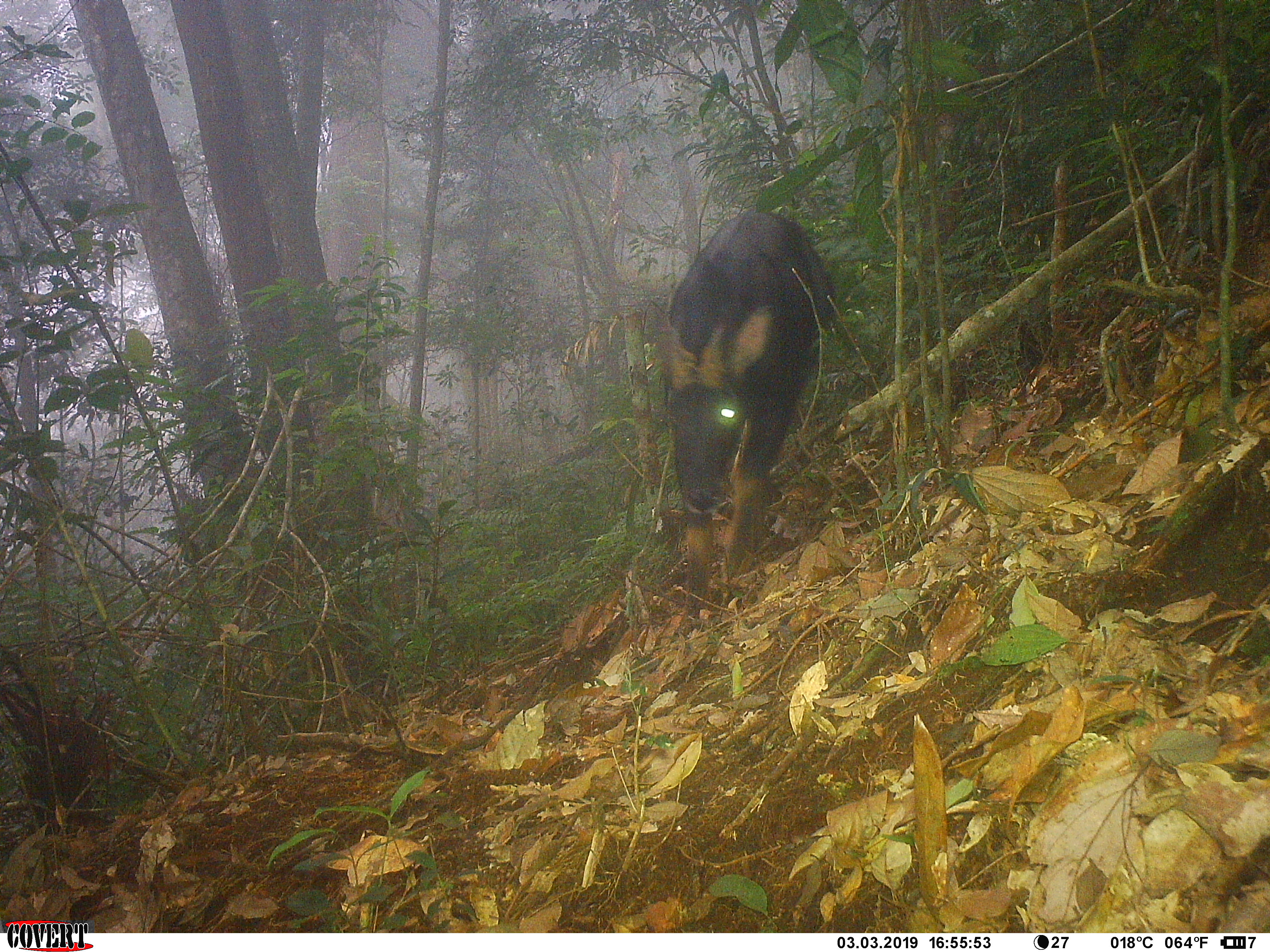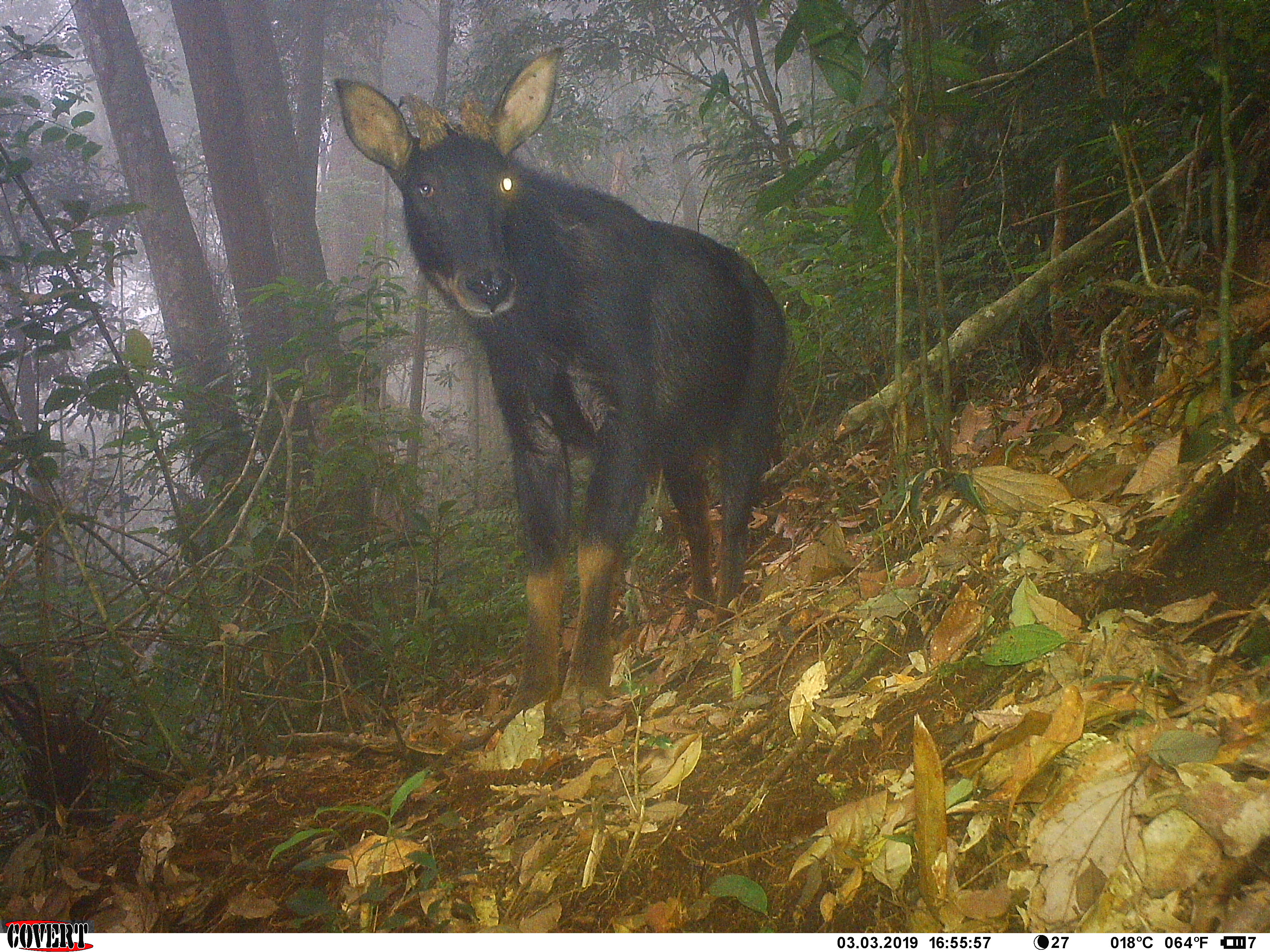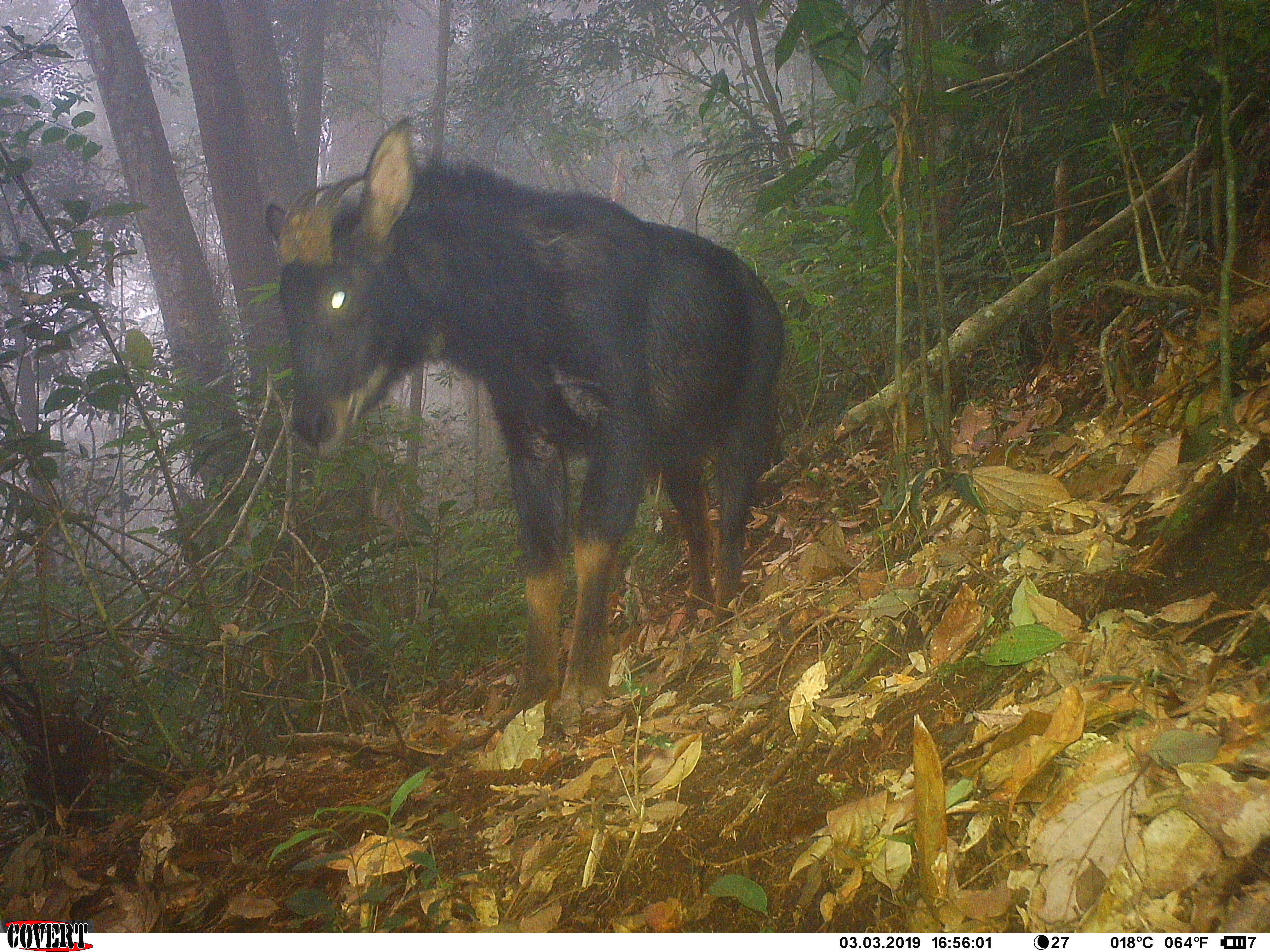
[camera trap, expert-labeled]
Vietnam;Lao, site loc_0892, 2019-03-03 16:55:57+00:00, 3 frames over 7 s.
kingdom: Animalia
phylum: Chordata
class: Mammalia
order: Artiodactyla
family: Bovidae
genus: Capricornis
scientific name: Capricornis sumatraensis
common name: chinese serow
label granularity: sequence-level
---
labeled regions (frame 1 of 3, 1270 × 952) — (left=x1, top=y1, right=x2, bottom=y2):
chinese serow: (left=648, top=208, right=839, bottom=617)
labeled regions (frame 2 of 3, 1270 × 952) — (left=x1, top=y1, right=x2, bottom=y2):
chinese serow: (left=330, top=43, right=789, bottom=733)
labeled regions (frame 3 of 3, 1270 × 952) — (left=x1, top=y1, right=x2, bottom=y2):
chinese serow: (left=260, top=116, right=786, bottom=732)